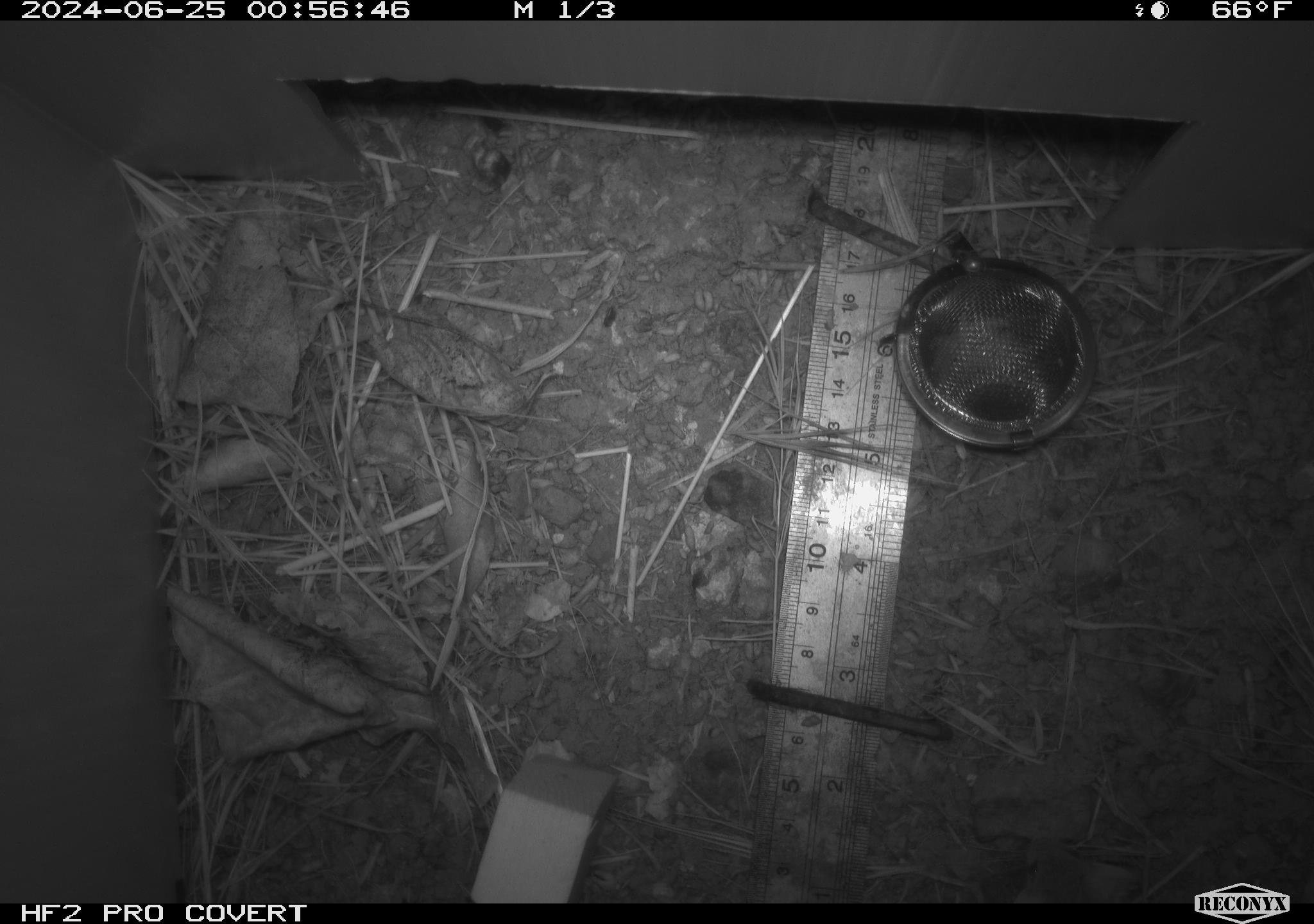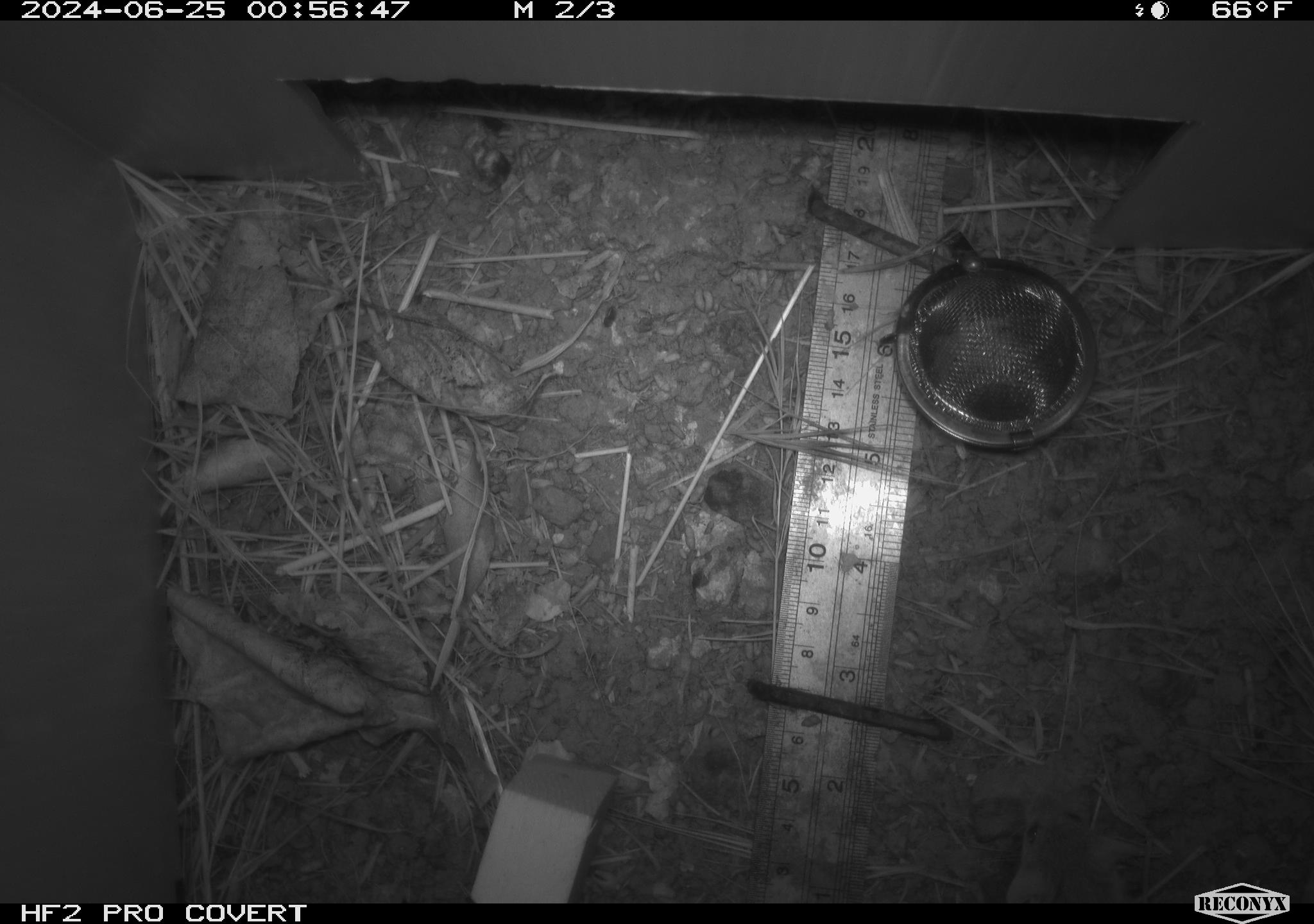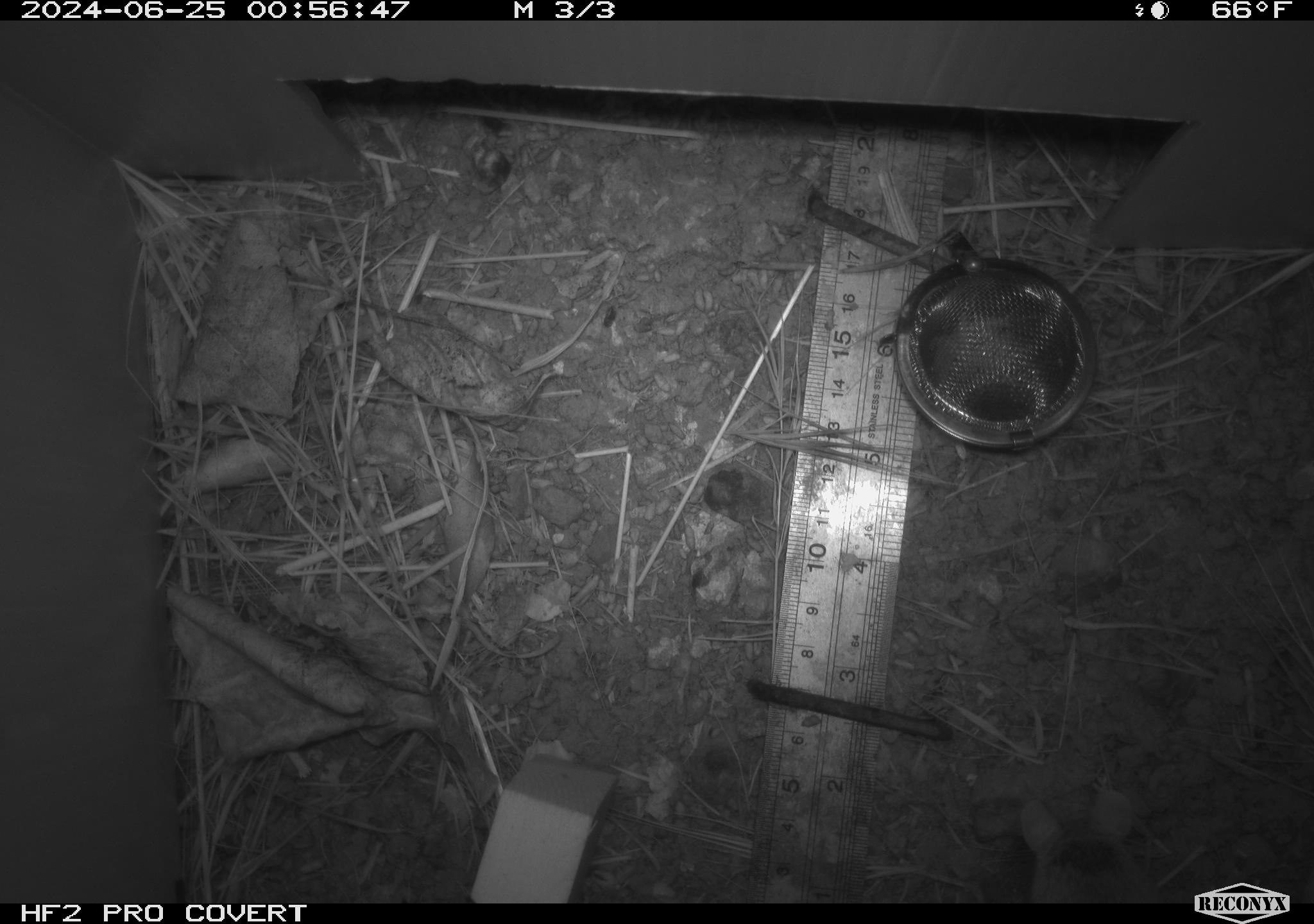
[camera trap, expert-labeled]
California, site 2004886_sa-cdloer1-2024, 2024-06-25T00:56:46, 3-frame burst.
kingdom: Animalia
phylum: Chordata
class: Mammalia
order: Rodentia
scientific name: Rodentia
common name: mouse species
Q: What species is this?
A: Mouse species (Rodentia).